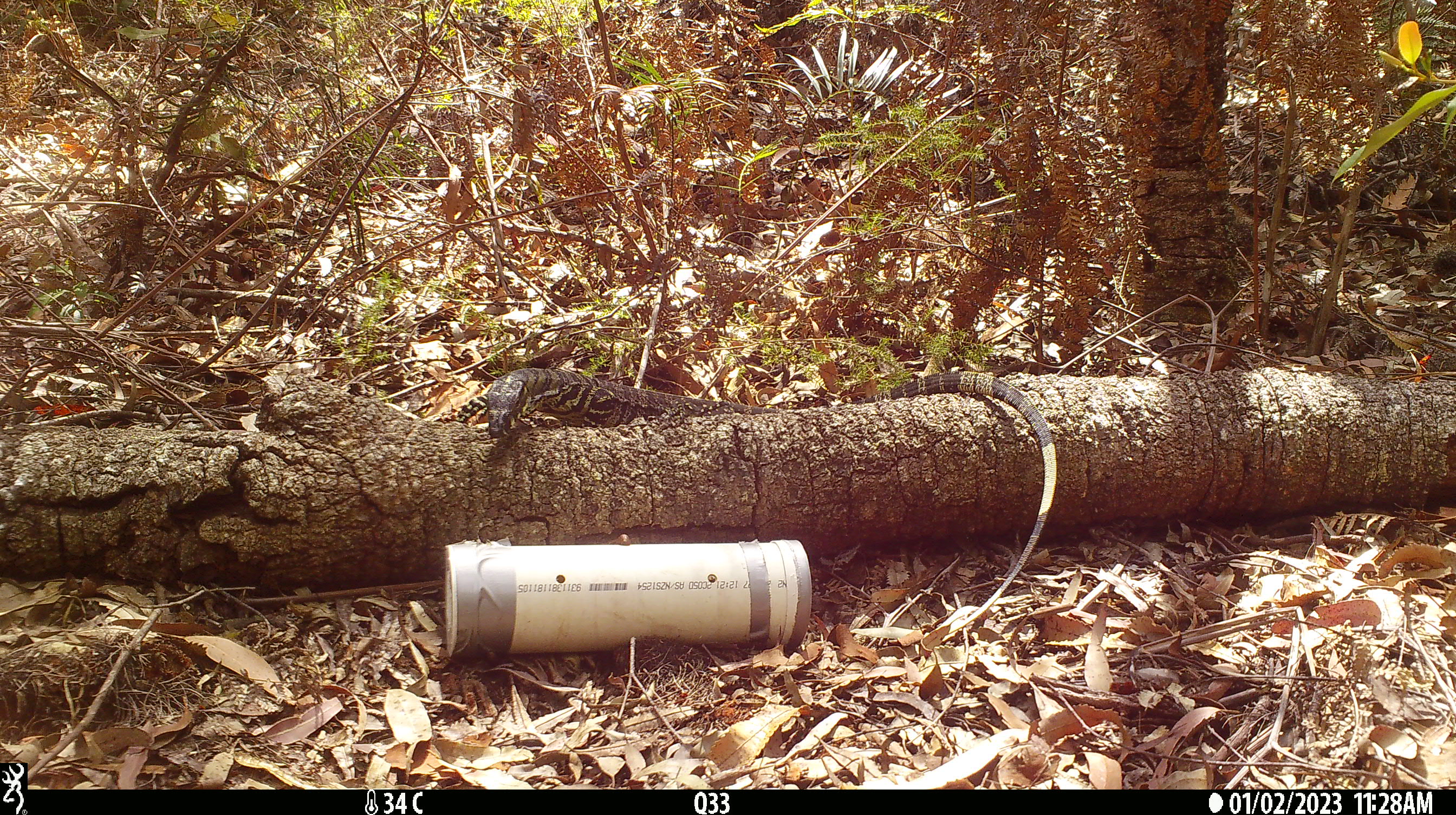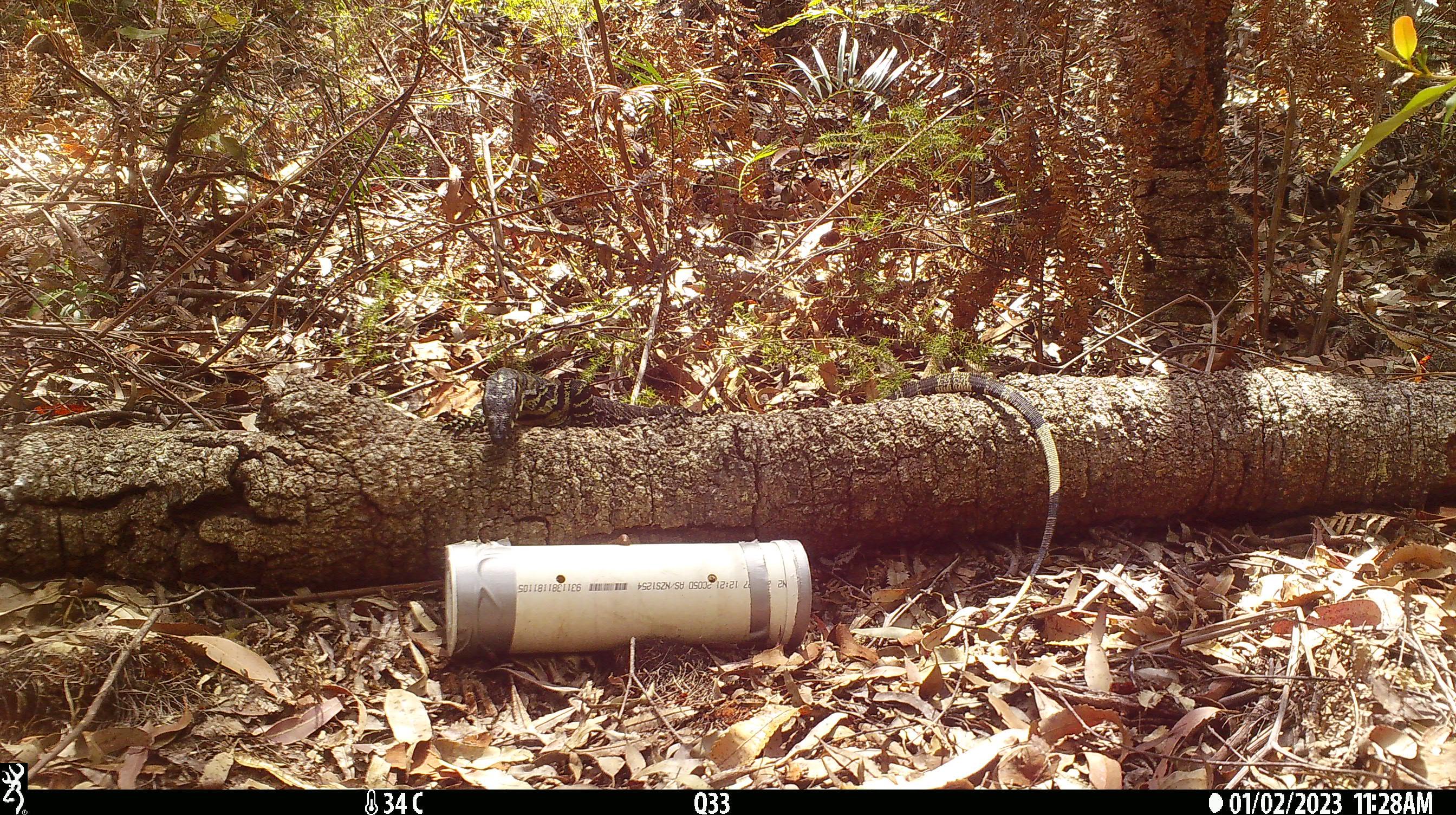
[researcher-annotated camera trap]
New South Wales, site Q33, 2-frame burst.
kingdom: Animalia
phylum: Chordata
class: Reptilia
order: Squamata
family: Varanidae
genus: Varanus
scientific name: Varanus varius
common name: lace monitor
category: goanna